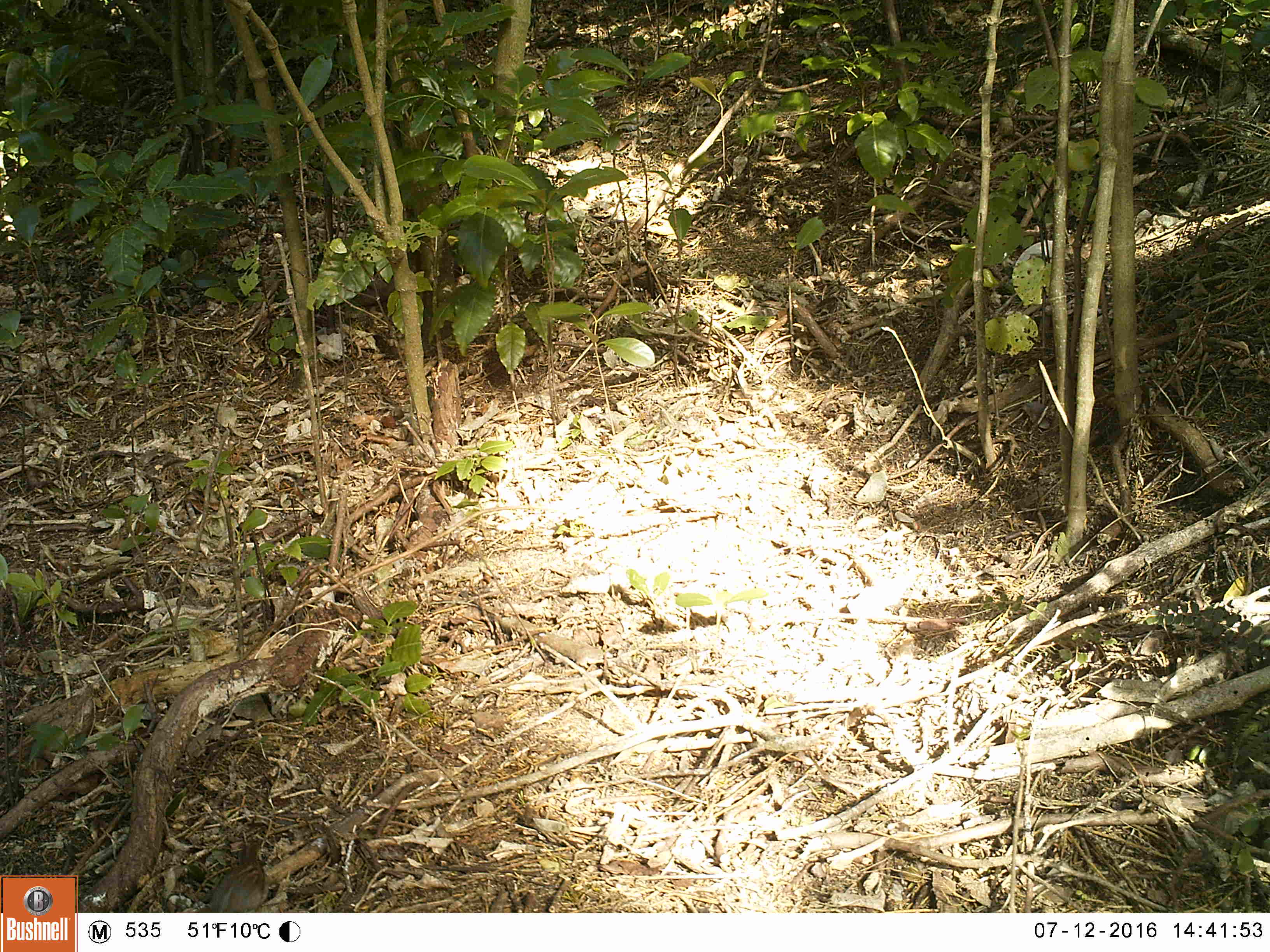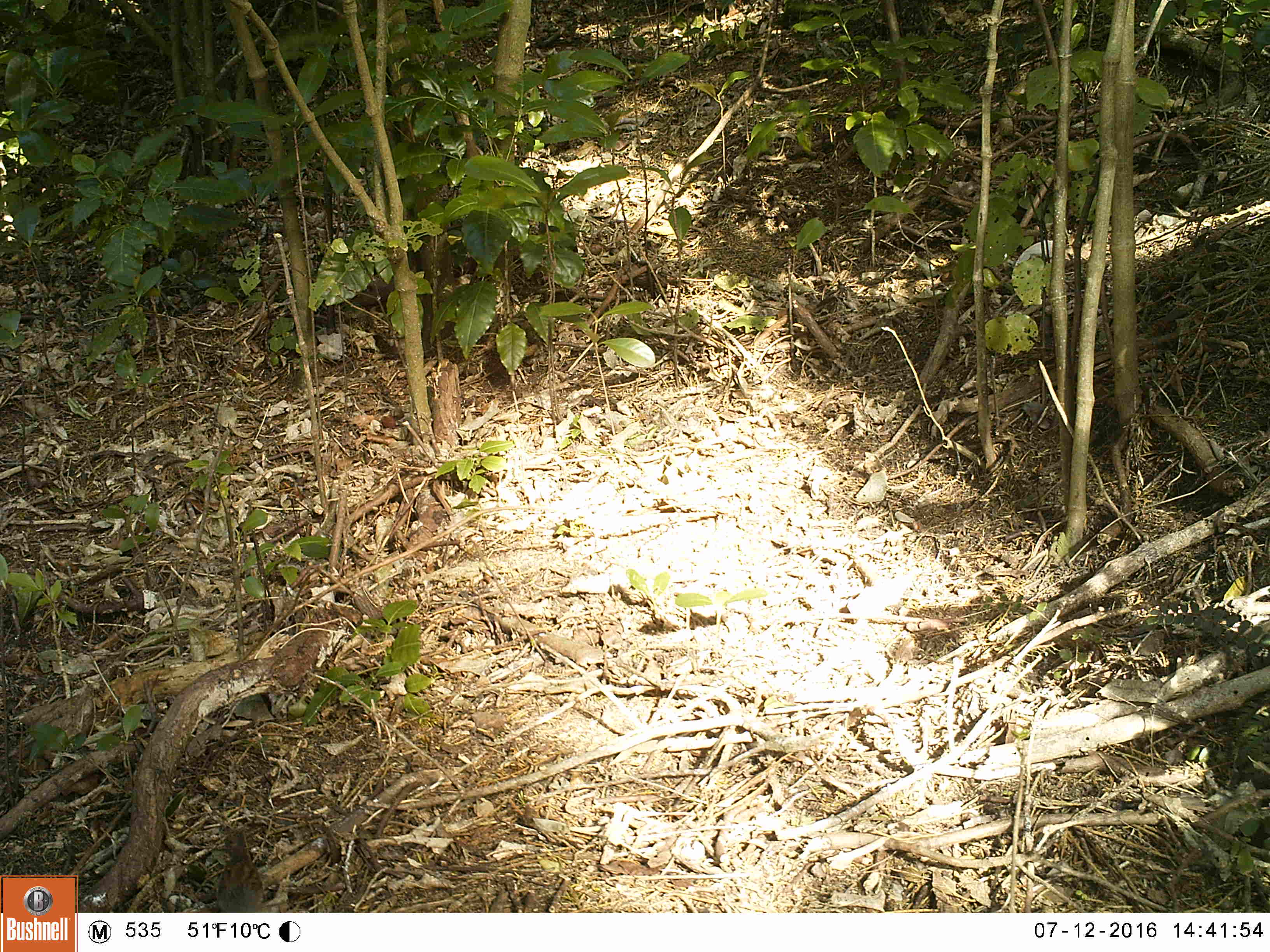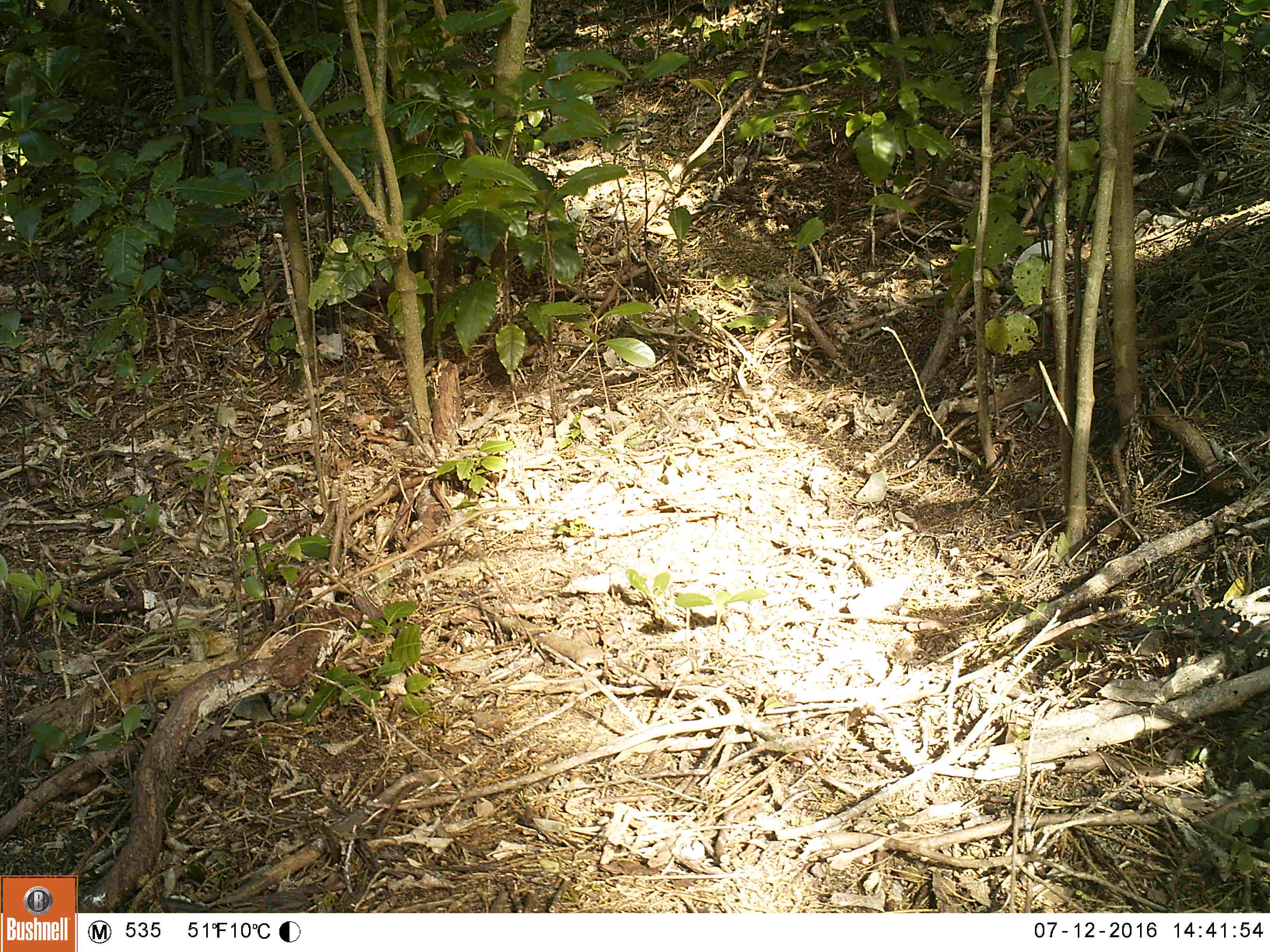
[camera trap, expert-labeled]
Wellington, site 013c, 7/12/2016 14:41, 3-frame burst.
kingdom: Animalia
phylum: Chordata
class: Aves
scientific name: Aves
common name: bird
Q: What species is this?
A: Bird (Aves).